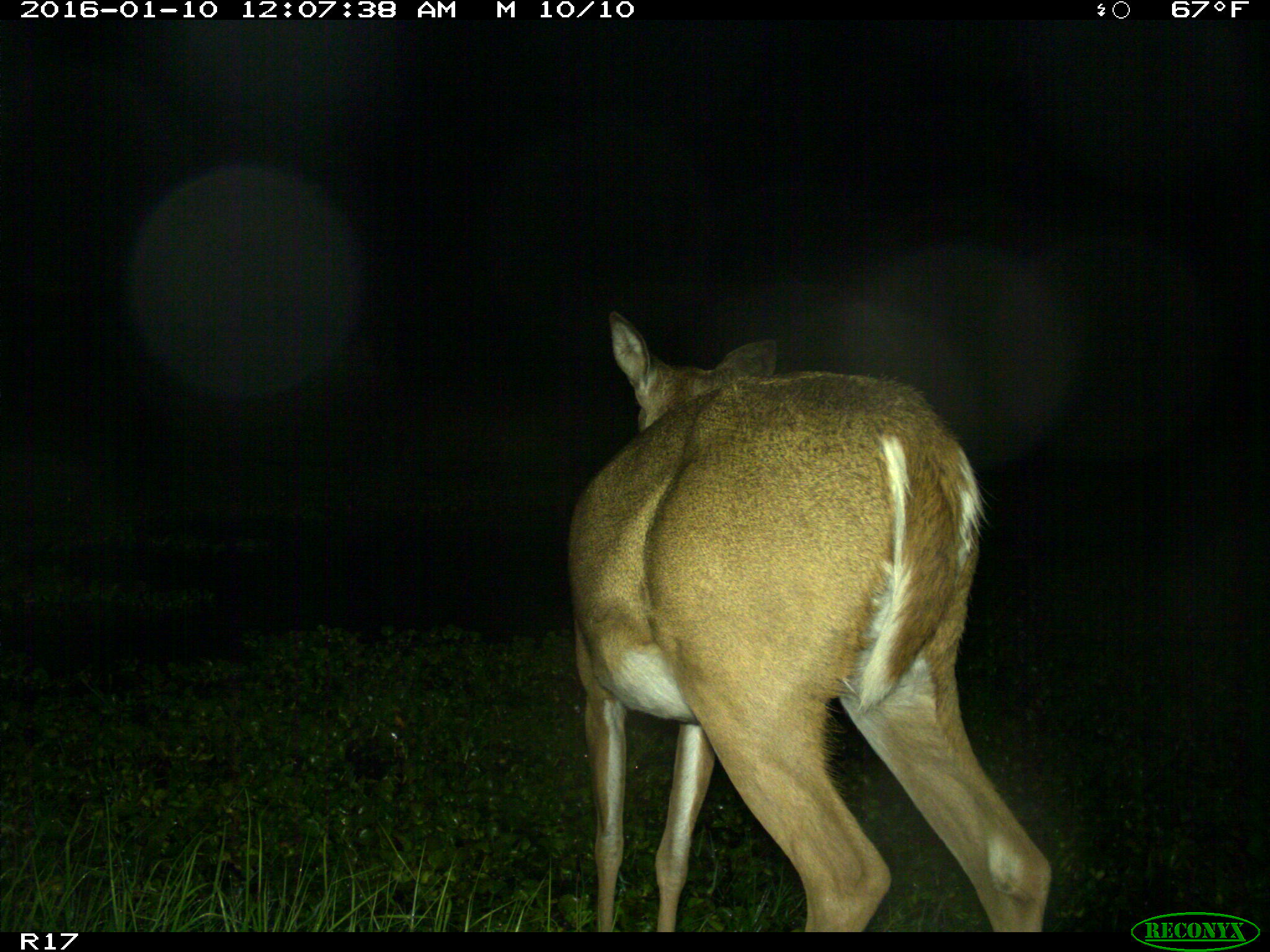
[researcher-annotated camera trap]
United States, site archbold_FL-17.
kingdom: Animalia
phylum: Chordata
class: Mammalia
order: Artiodactyla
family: Cervidae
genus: Odocoileus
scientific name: Odocoileus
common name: deer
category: unidentified deer